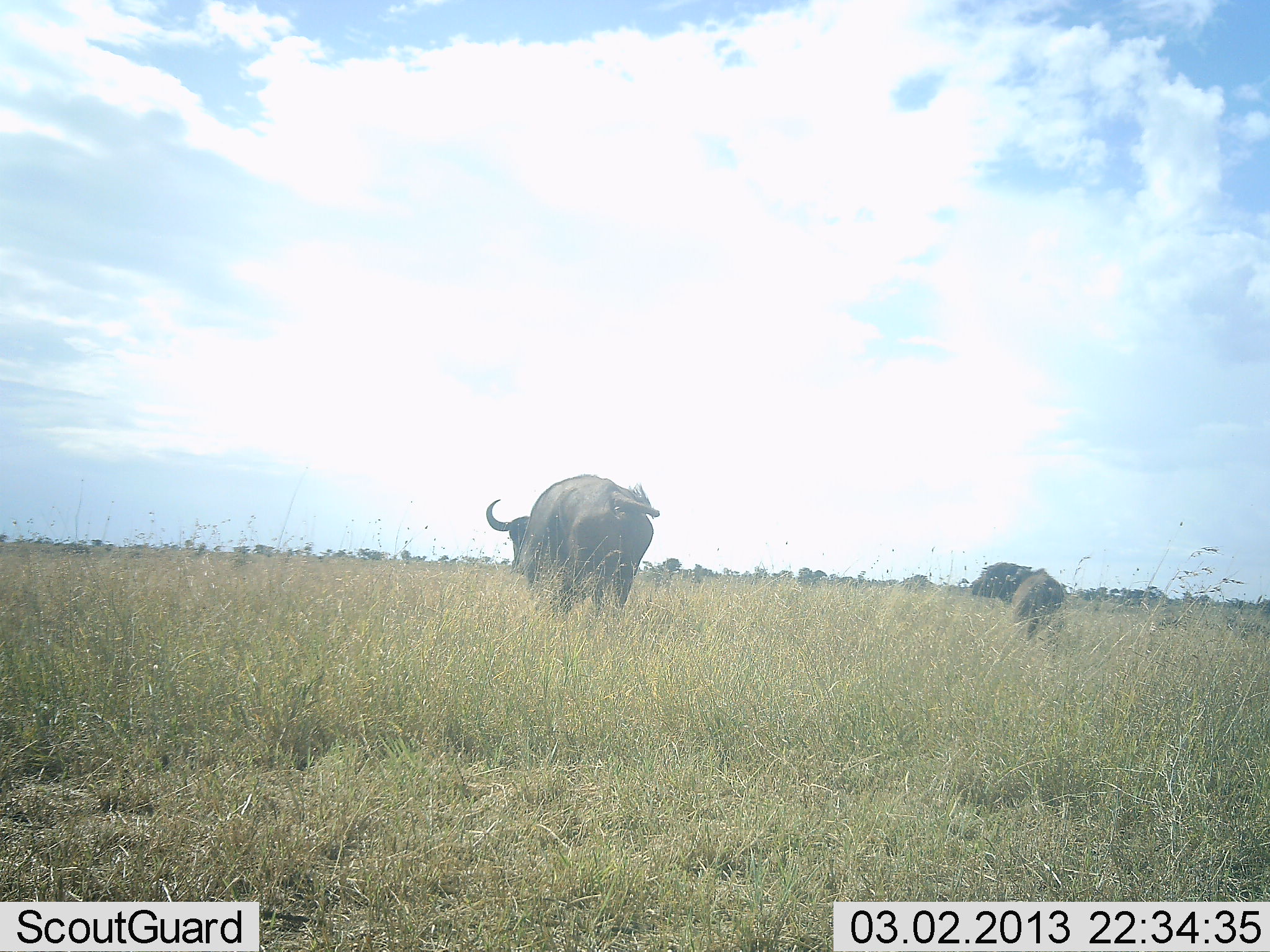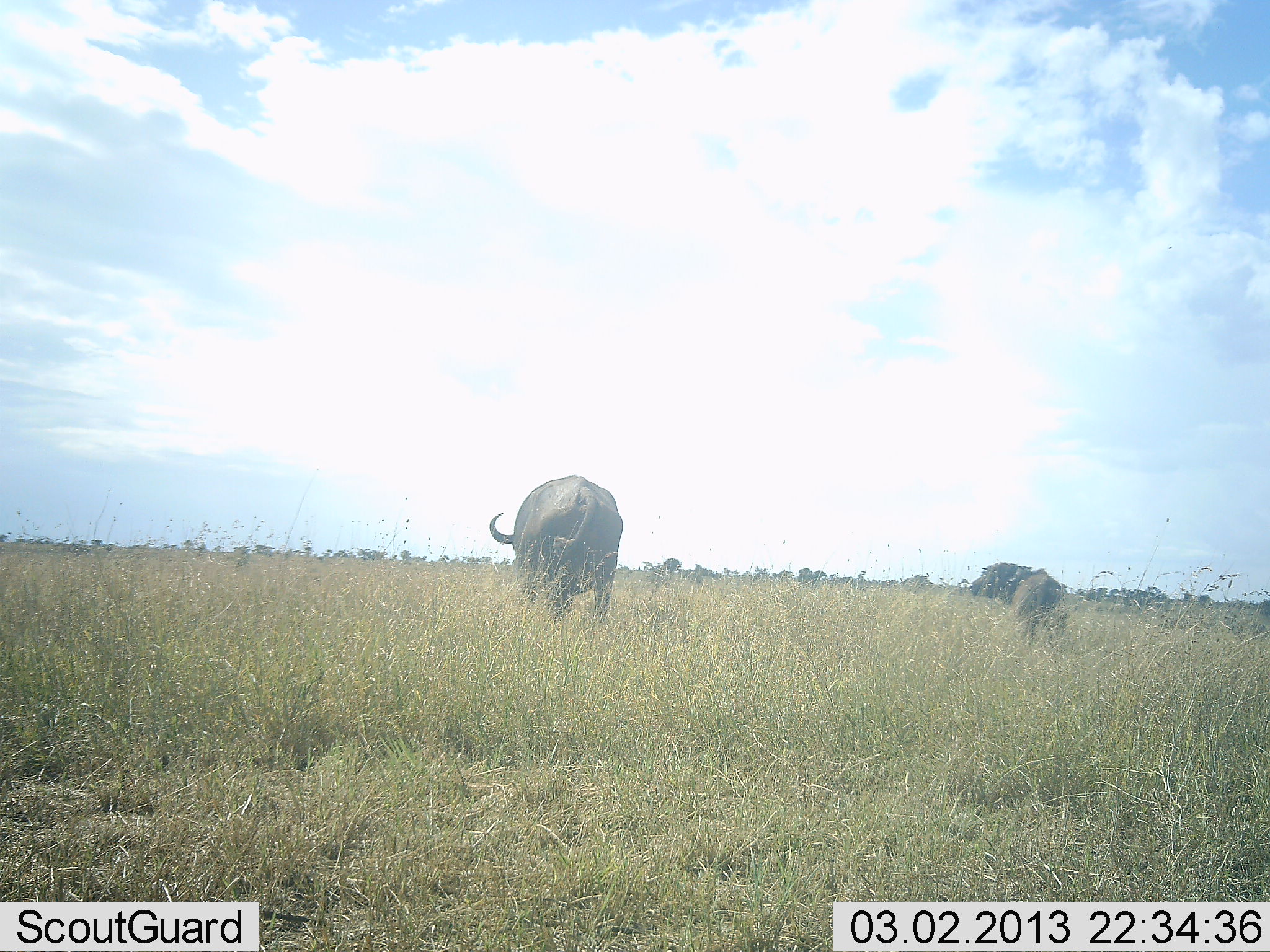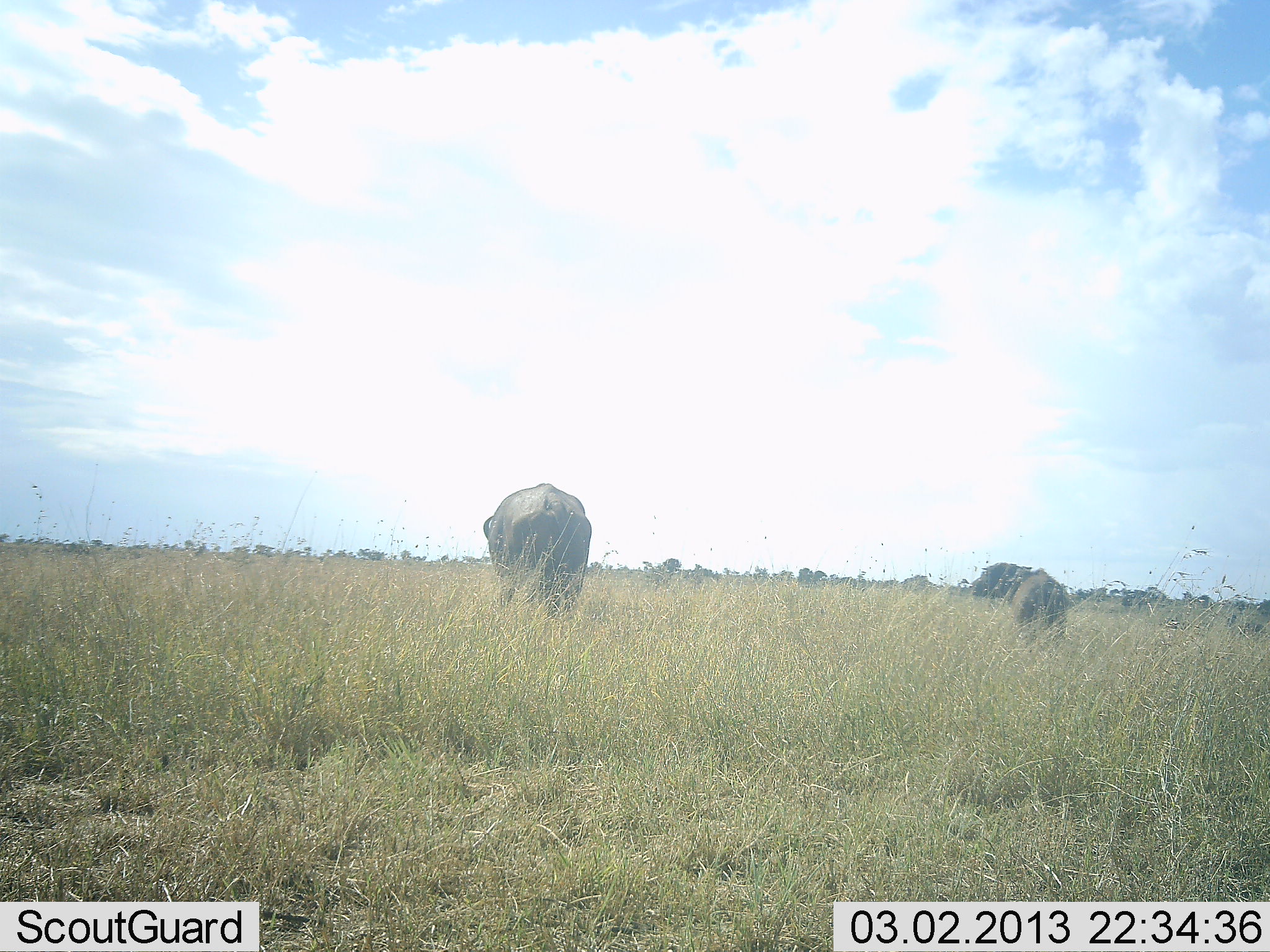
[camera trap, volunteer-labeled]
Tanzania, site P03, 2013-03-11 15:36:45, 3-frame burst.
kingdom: Animalia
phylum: Chordata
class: Mammalia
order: Artiodactyla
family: Bovidae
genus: Syncerus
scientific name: Syncerus caffer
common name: cape buffalo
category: buffalo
Buffalo (cape buffalo) (Syncerus caffer), count 2. Behavior (volunteer vote fractions): standing 50%, resting 6%, moving 50%, interacting 0%. Young present (vote fraction): 19%. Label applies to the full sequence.